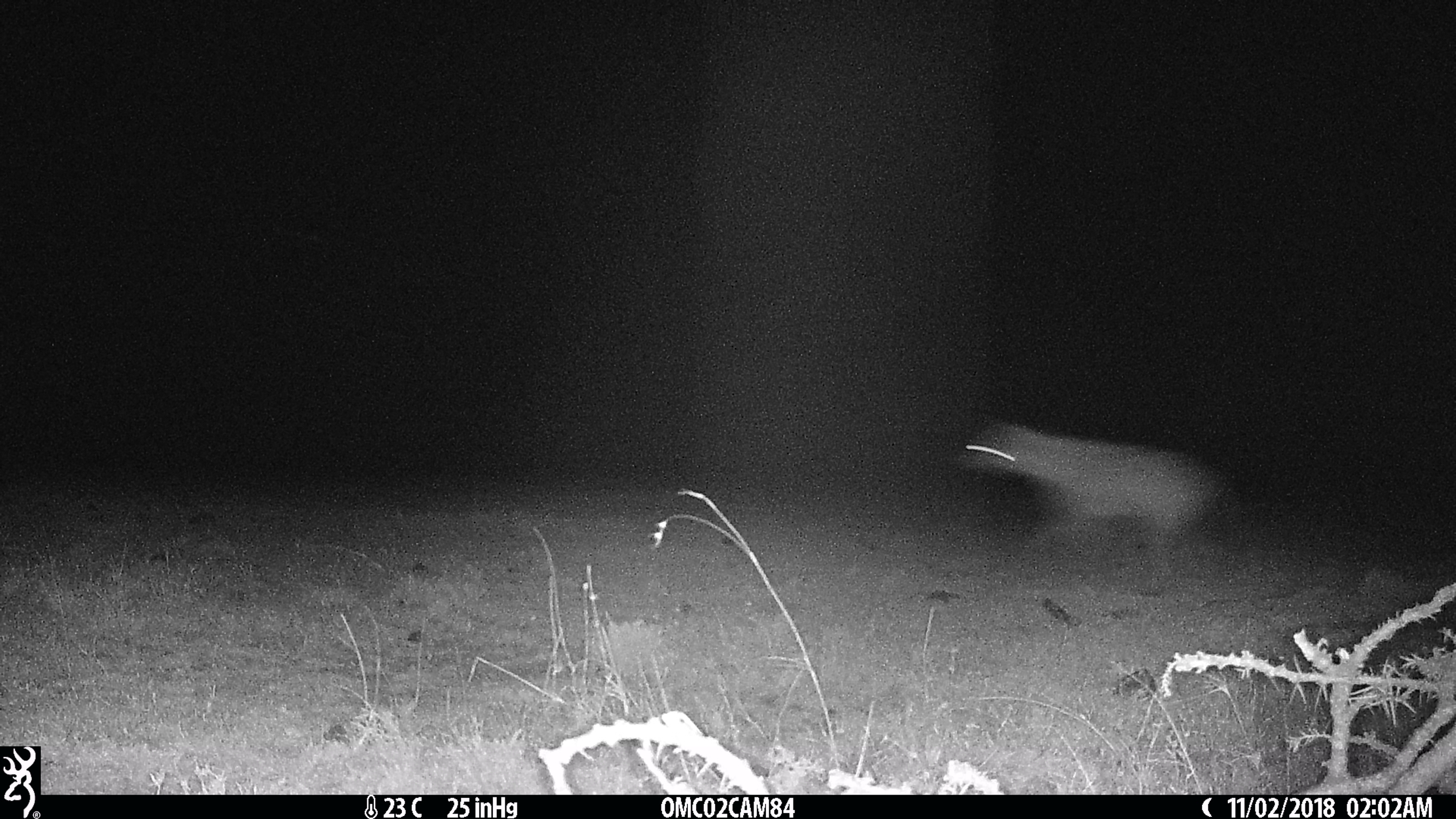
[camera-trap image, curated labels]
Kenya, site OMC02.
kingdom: Animalia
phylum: Chordata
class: Mammalia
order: Carnivora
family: Hyaenidae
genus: Crocuta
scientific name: Crocuta crocuta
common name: spotted hyena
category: hyena spotted